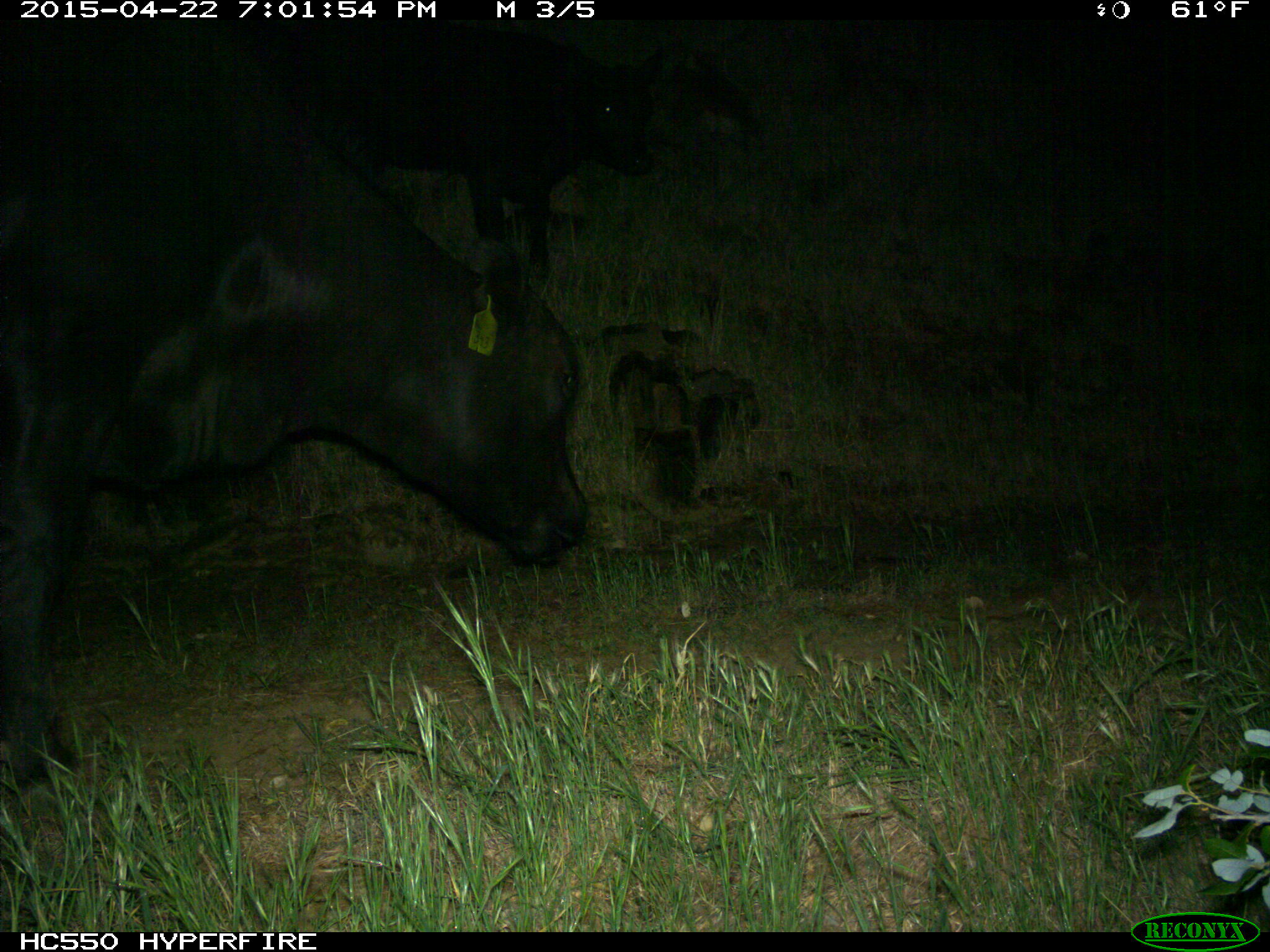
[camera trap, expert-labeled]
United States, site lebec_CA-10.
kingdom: Animalia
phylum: Chordata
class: Mammalia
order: Artiodactyla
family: Bovidae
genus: Bos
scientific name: Bos taurus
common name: domestic cow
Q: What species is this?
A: Bos taurus (domestic cow).